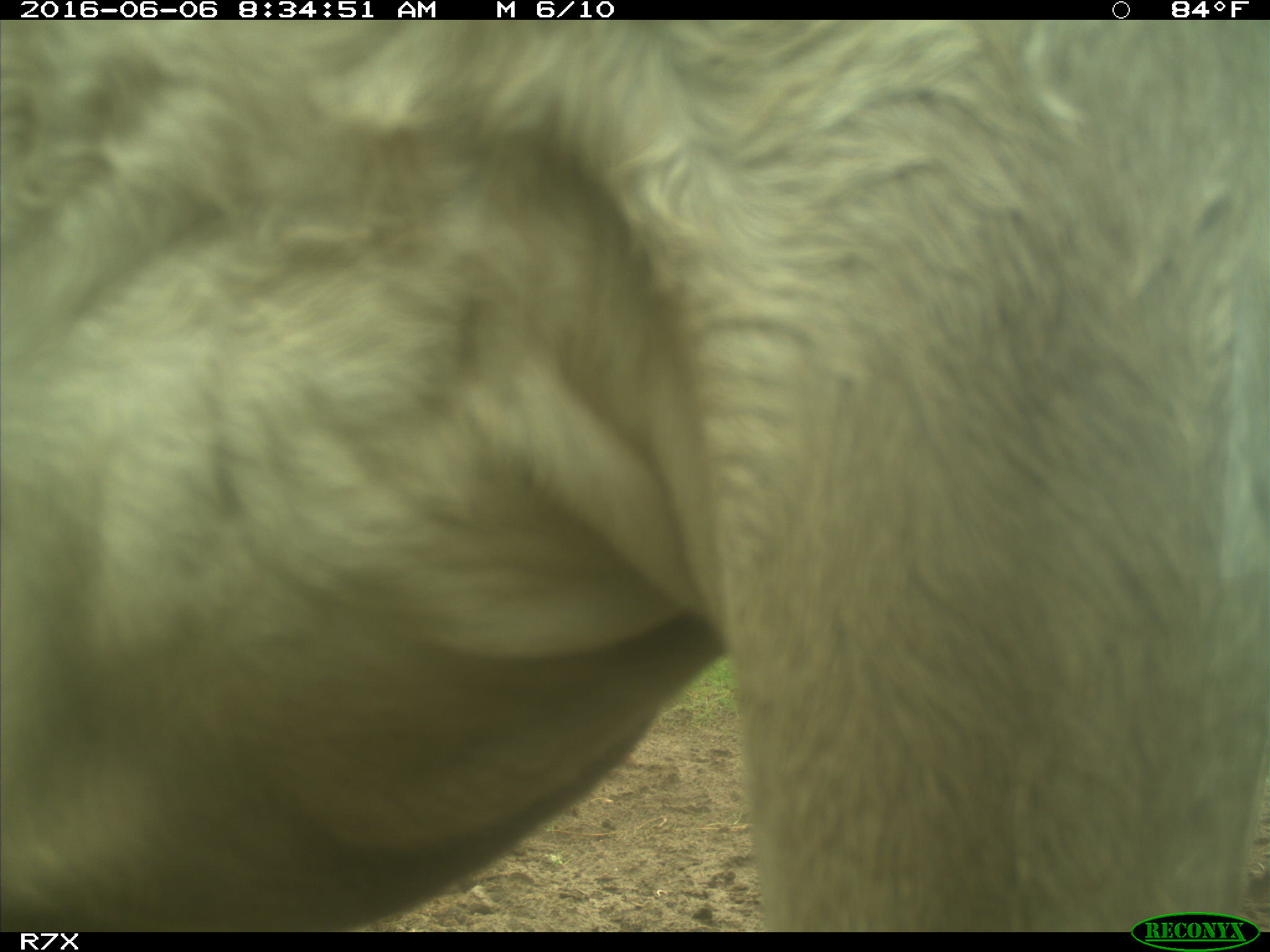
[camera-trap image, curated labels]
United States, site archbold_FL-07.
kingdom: Animalia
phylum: Chordata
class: Mammalia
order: Artiodactyla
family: Bovidae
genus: Bos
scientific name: Bos taurus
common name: domestic cow